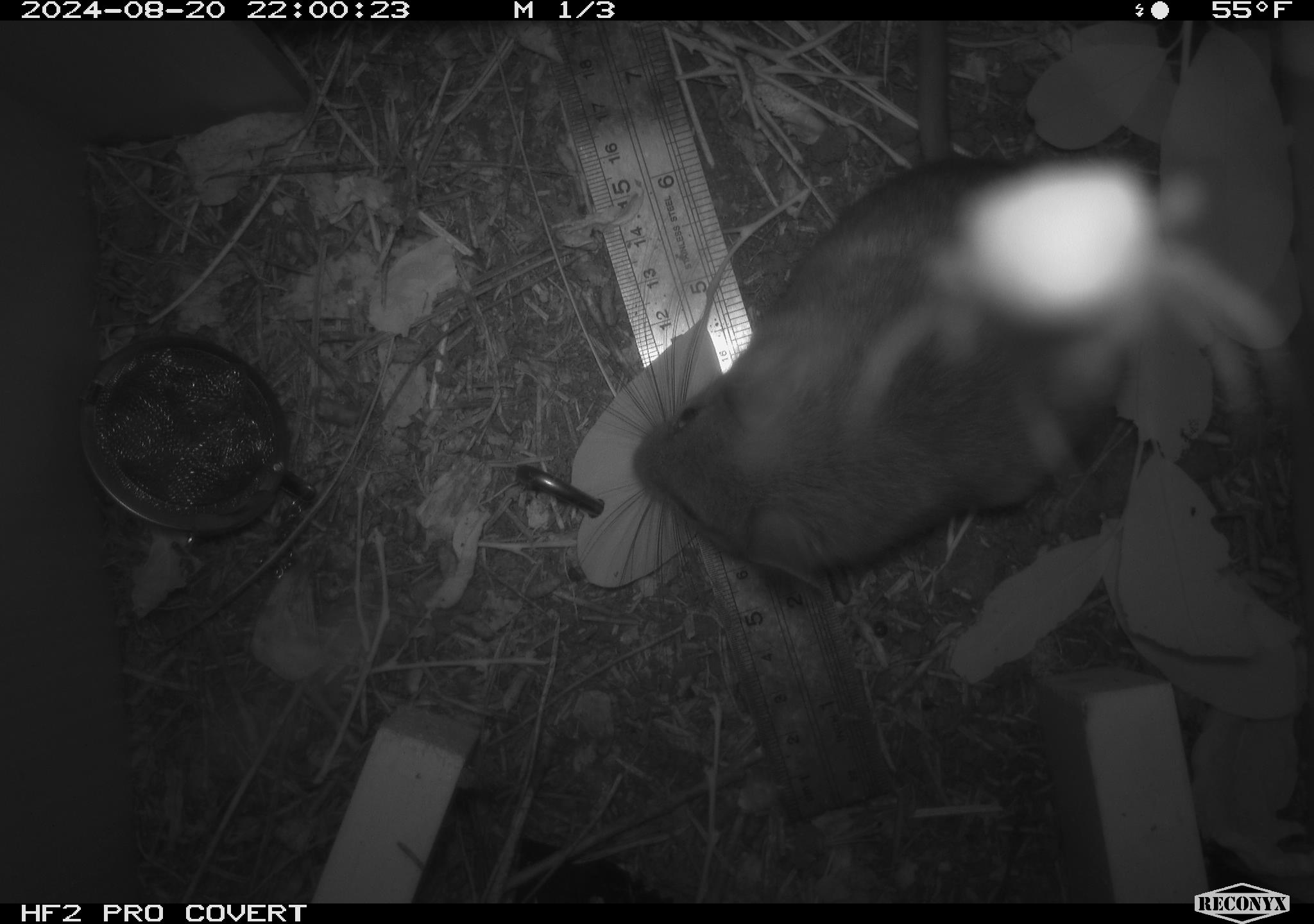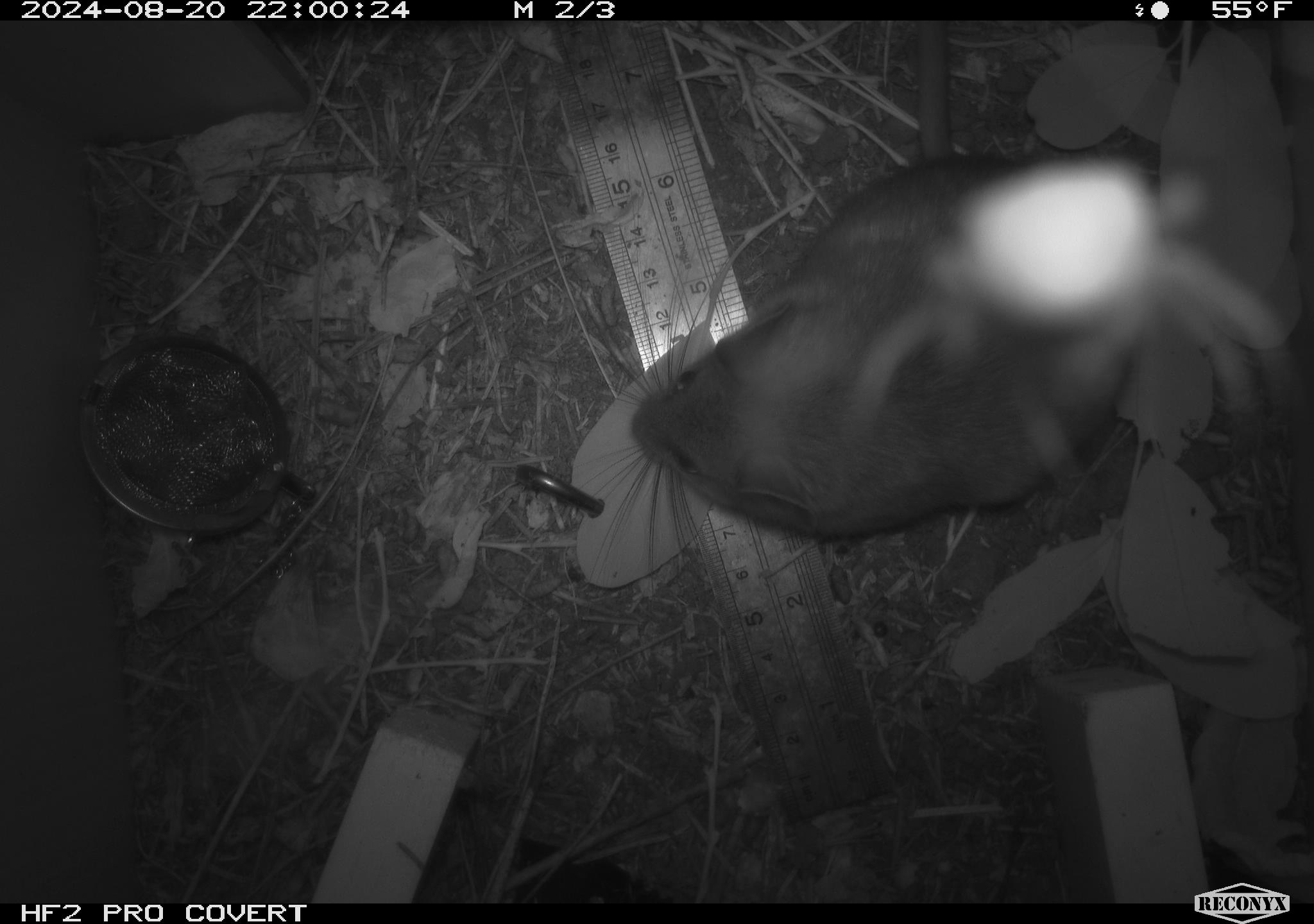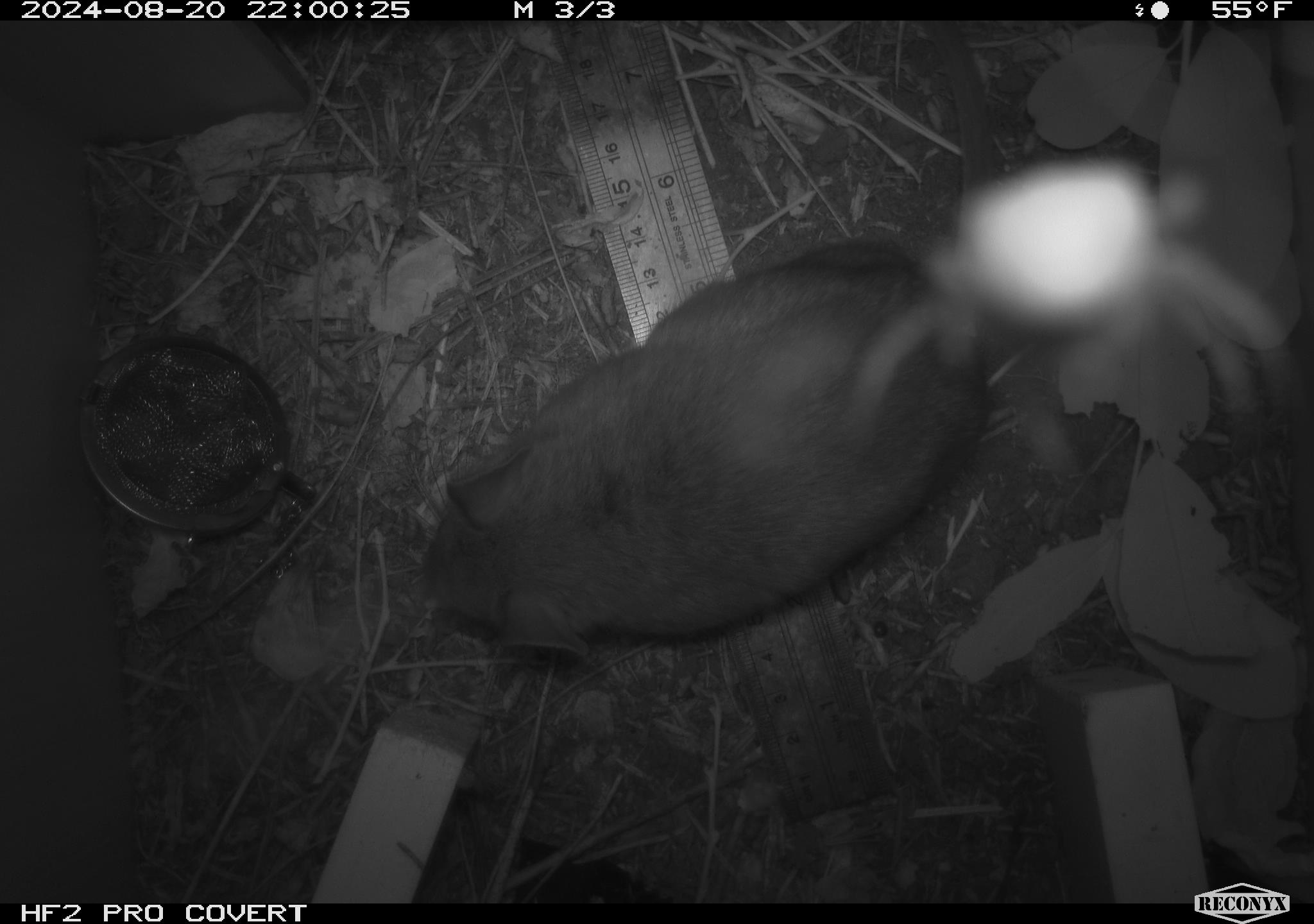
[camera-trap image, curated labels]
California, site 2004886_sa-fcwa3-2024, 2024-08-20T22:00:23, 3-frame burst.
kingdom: Animalia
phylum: Chordata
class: Mammalia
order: Rodentia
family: Cricetidae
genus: Neotoma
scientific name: Neotoma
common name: pack rat or woodrat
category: neotoma species